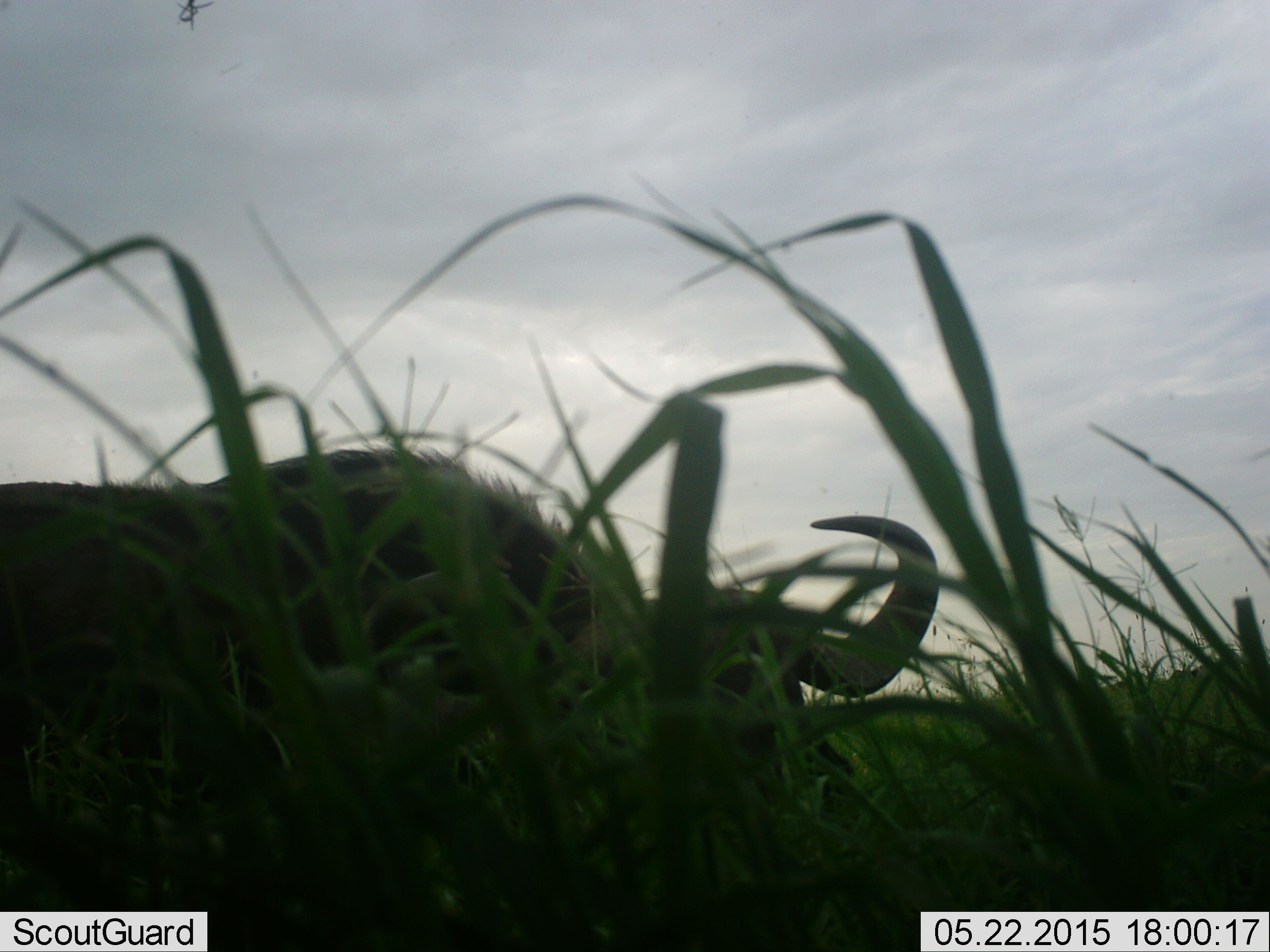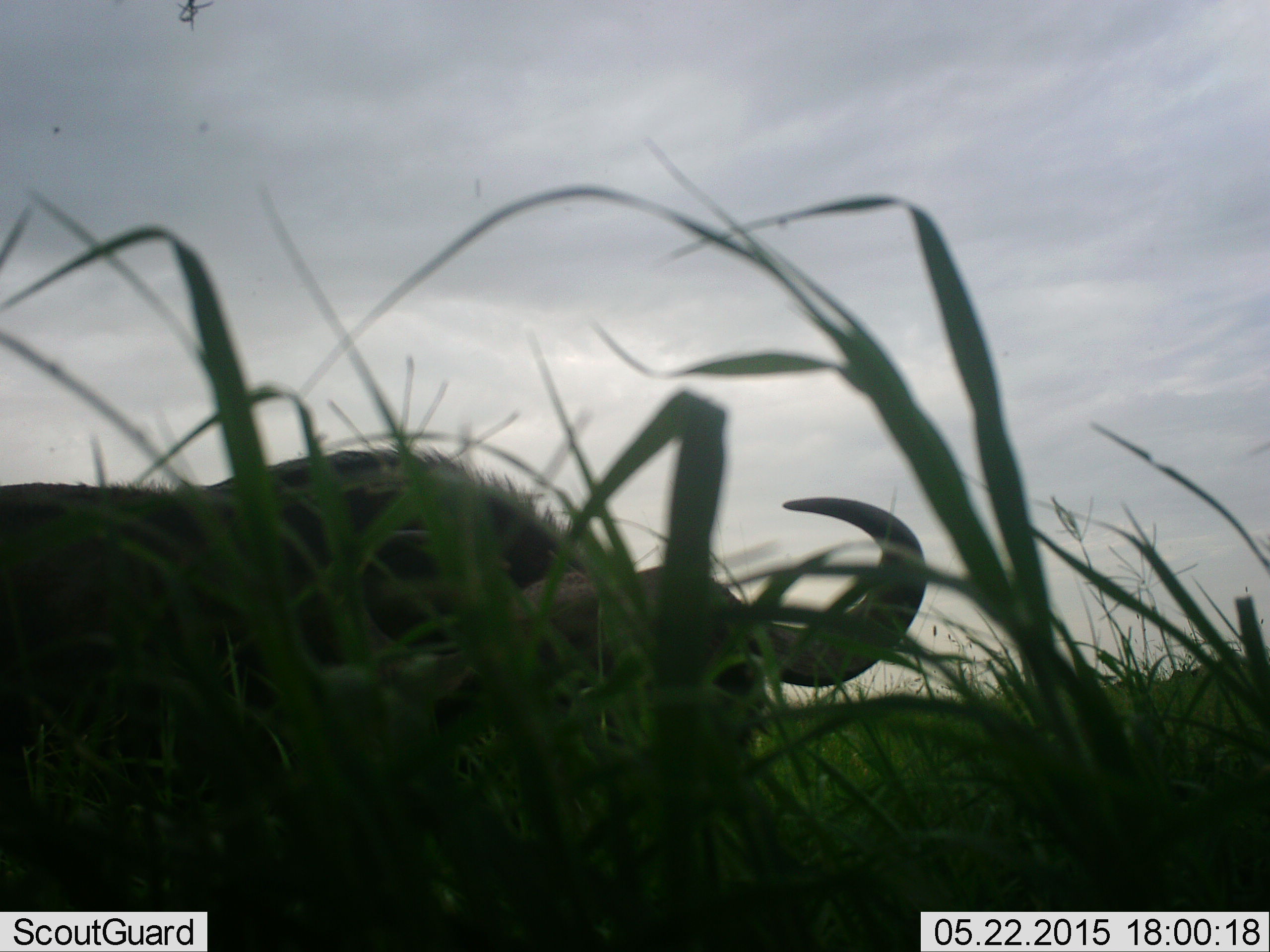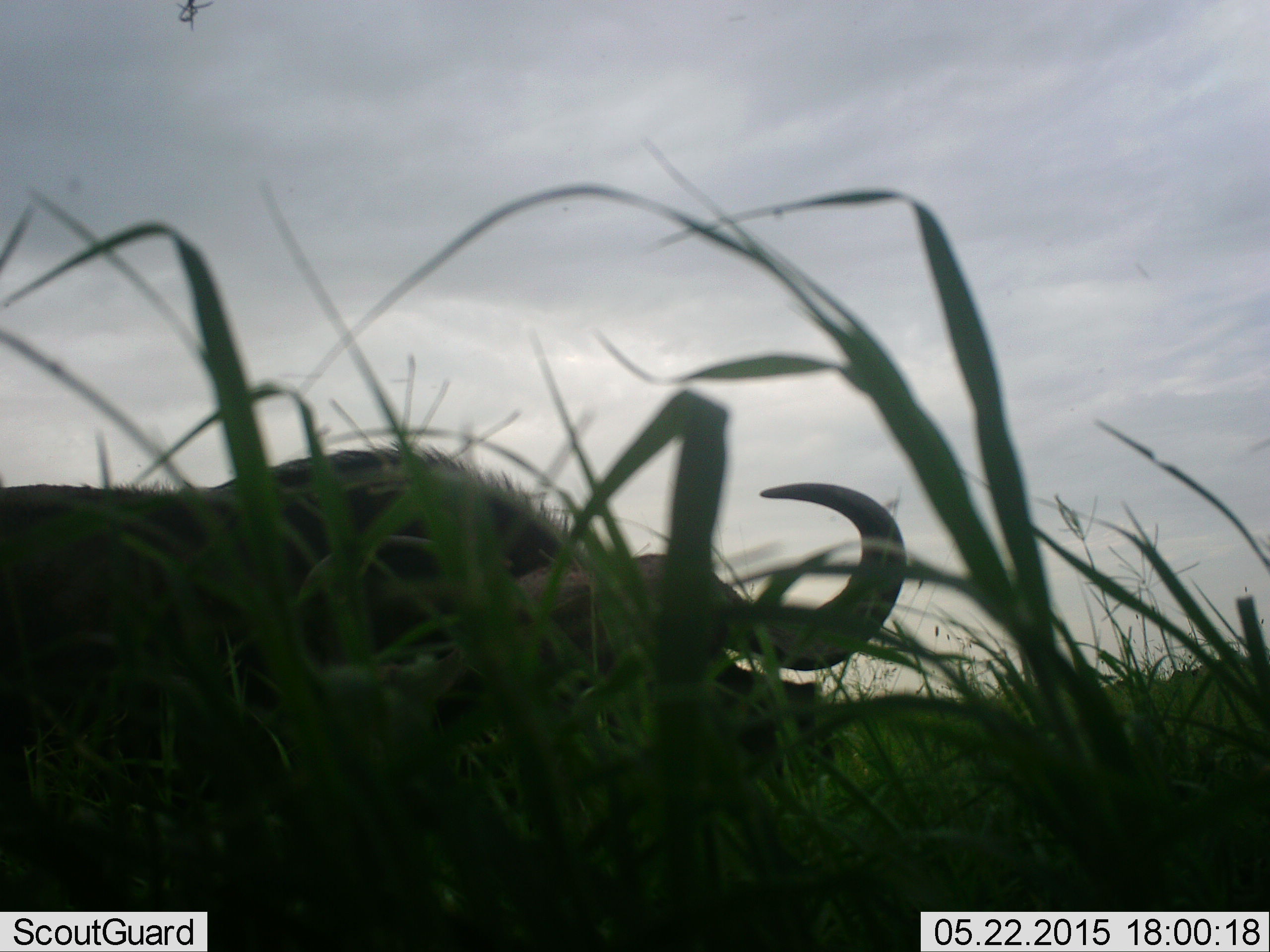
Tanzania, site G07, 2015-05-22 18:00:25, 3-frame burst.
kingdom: Animalia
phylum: Chordata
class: Mammalia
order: Artiodactyla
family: Bovidae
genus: Syncerus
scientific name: Syncerus caffer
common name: cape buffalo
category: buffalo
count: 1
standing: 40%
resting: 30%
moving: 0%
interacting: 0%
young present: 0%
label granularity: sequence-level